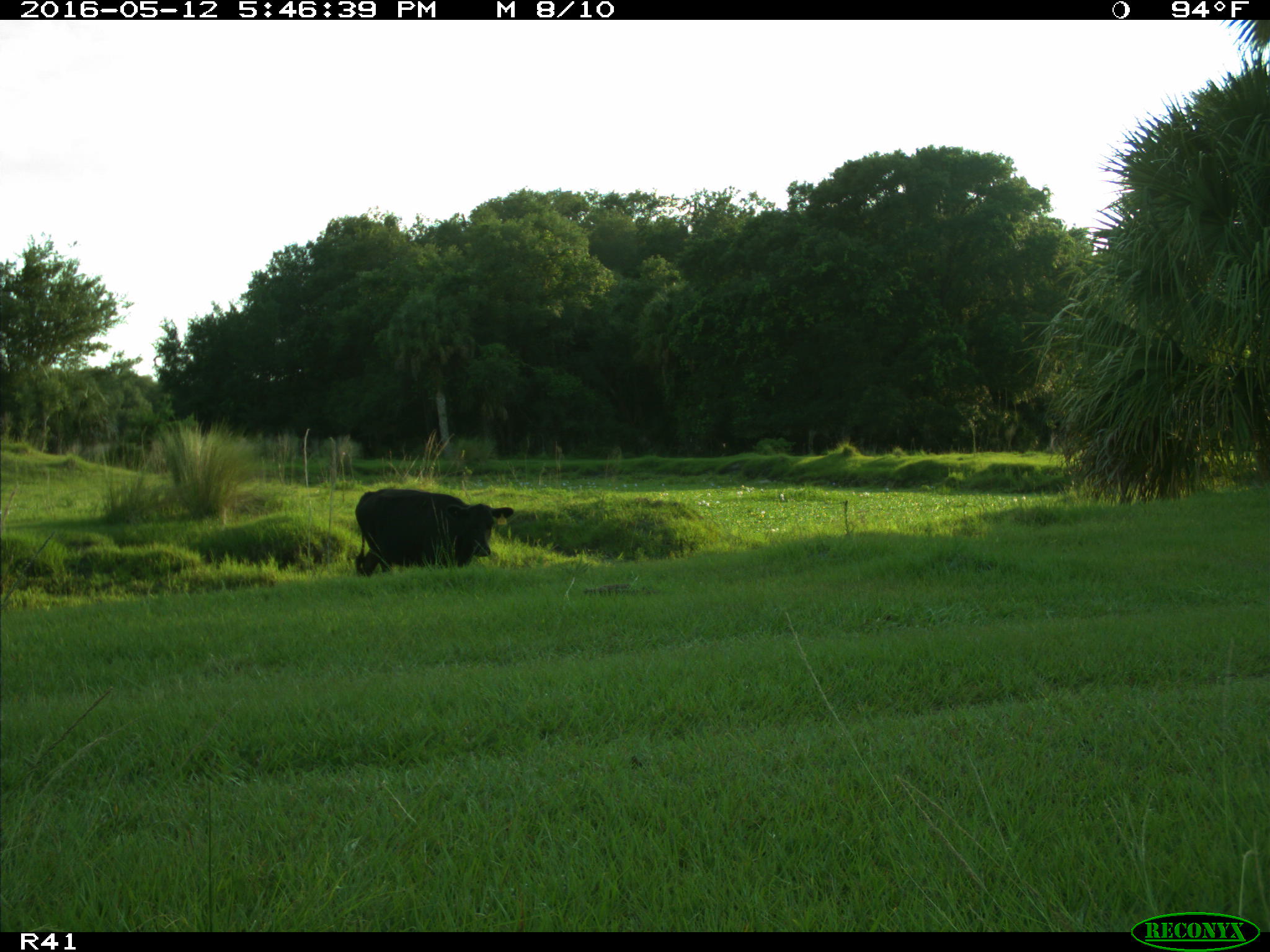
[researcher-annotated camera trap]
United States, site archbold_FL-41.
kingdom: Animalia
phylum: Chordata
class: Mammalia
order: Artiodactyla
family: Bovidae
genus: Bos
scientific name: Bos taurus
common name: domestic cow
Bos taurus (domestic cow).